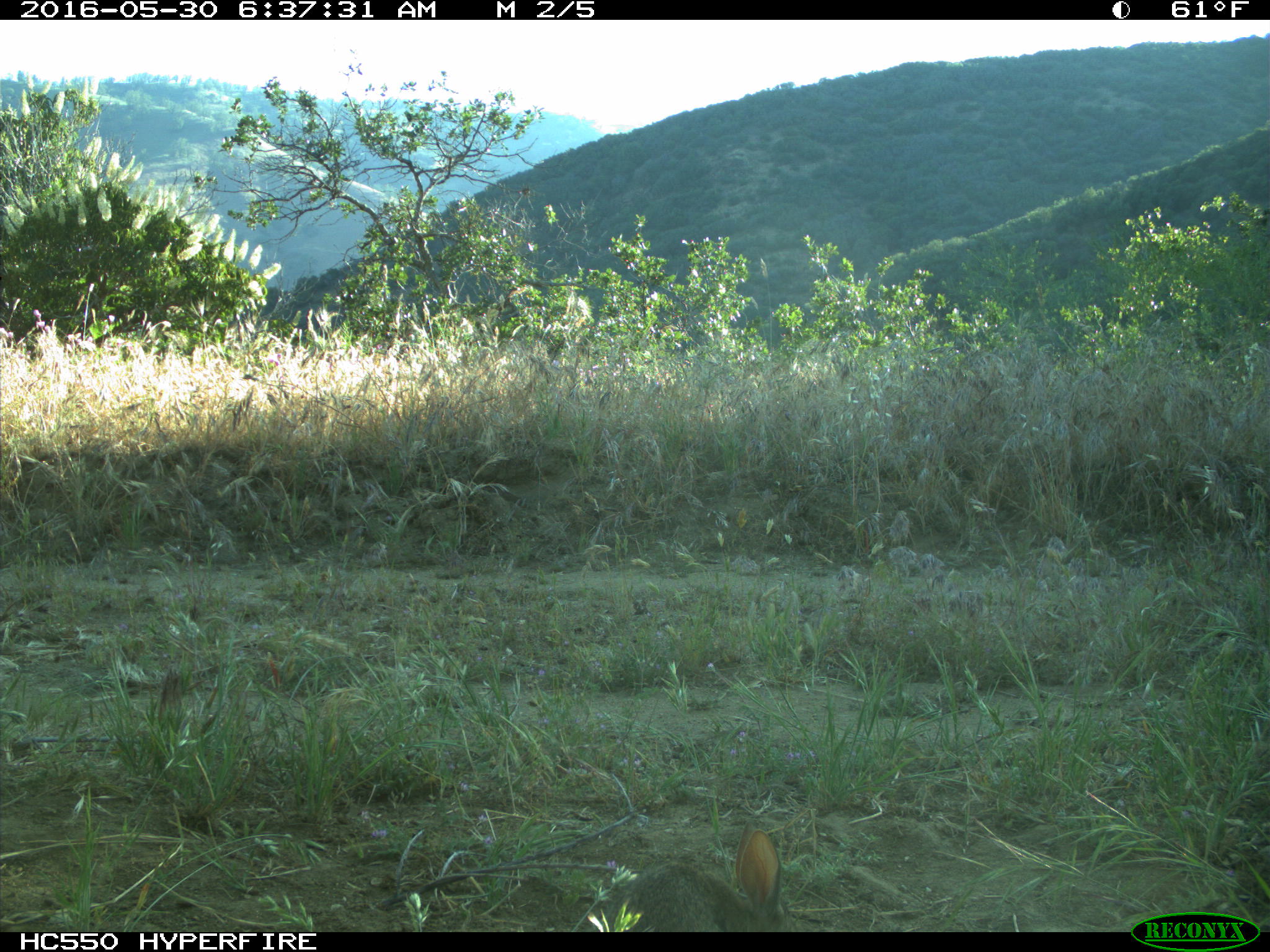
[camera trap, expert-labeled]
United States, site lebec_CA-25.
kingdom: Animalia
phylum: Chordata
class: Mammalia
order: Lagomorpha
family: Leporidae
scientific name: Leporidae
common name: rabbits and hares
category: unidentified rabbit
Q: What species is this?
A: Unidentified rabbit (rabbits and hares) (Leporidae).